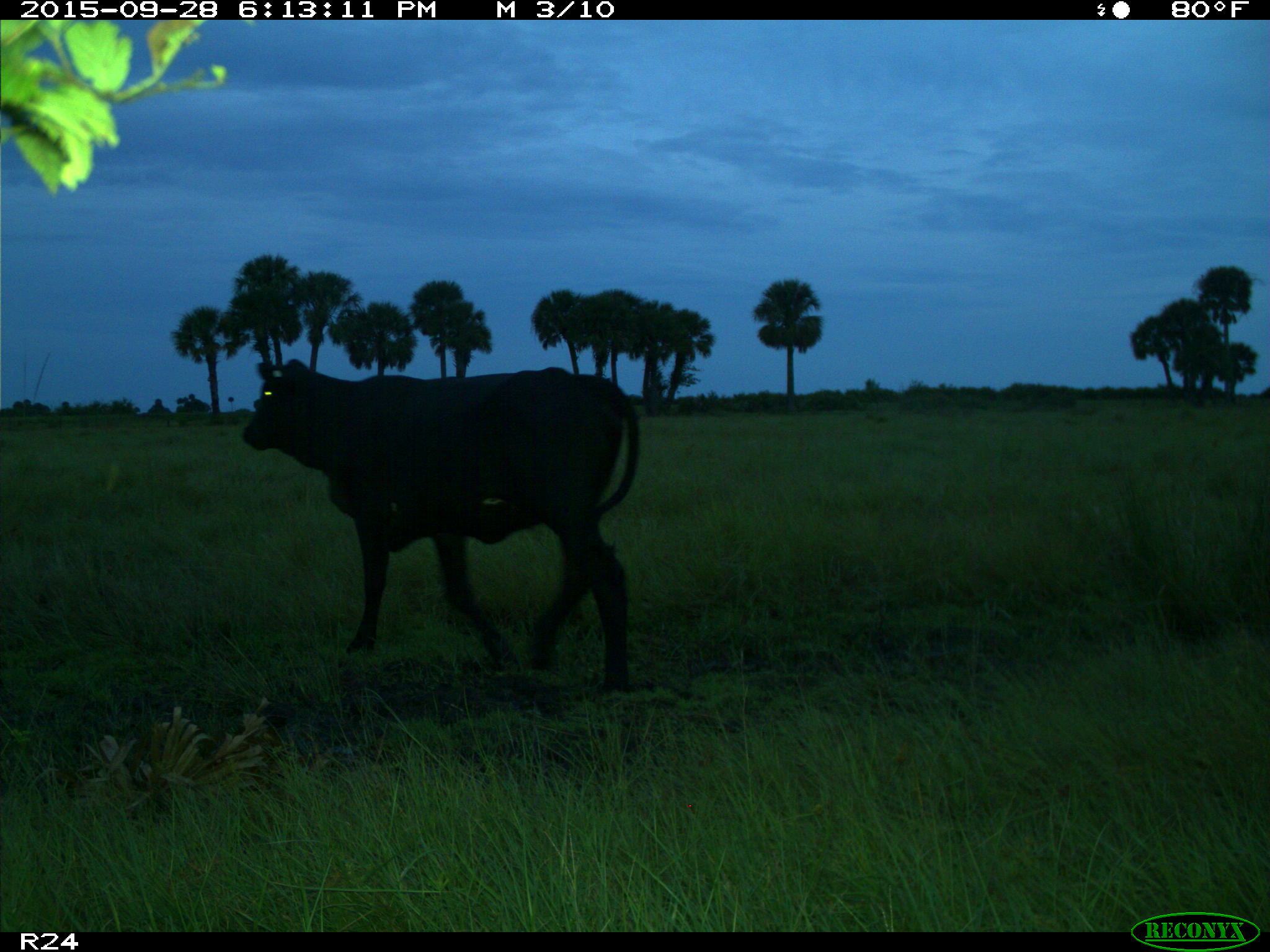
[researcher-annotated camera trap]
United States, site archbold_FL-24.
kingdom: Animalia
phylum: Chordata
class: Mammalia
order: Artiodactyla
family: Bovidae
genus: Bos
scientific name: Bos taurus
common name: domestic cow